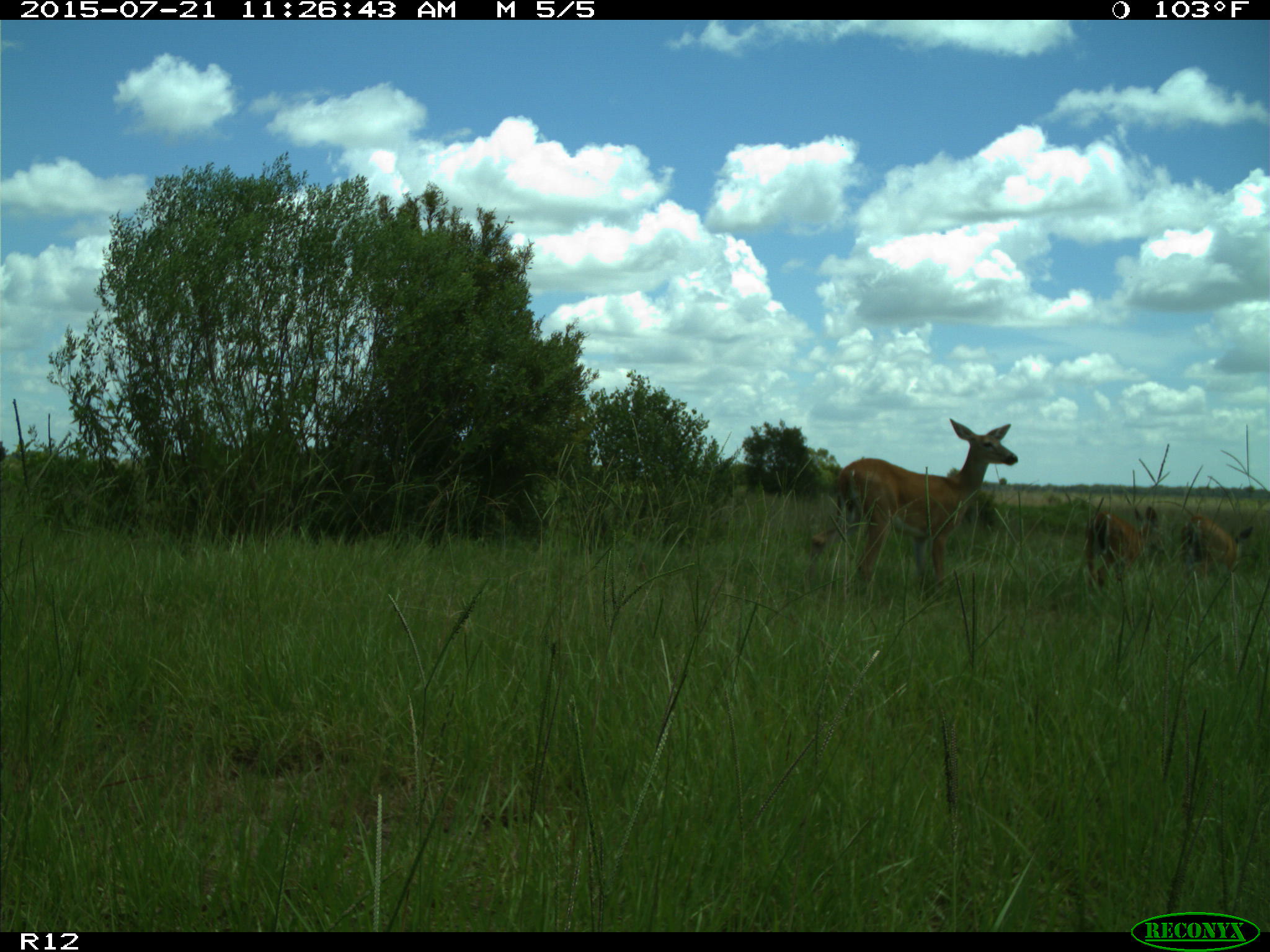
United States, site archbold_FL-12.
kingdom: Animalia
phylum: Chordata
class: Mammalia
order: Artiodactyla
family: Cervidae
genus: Odocoileus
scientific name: Odocoileus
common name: deer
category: unidentified deer